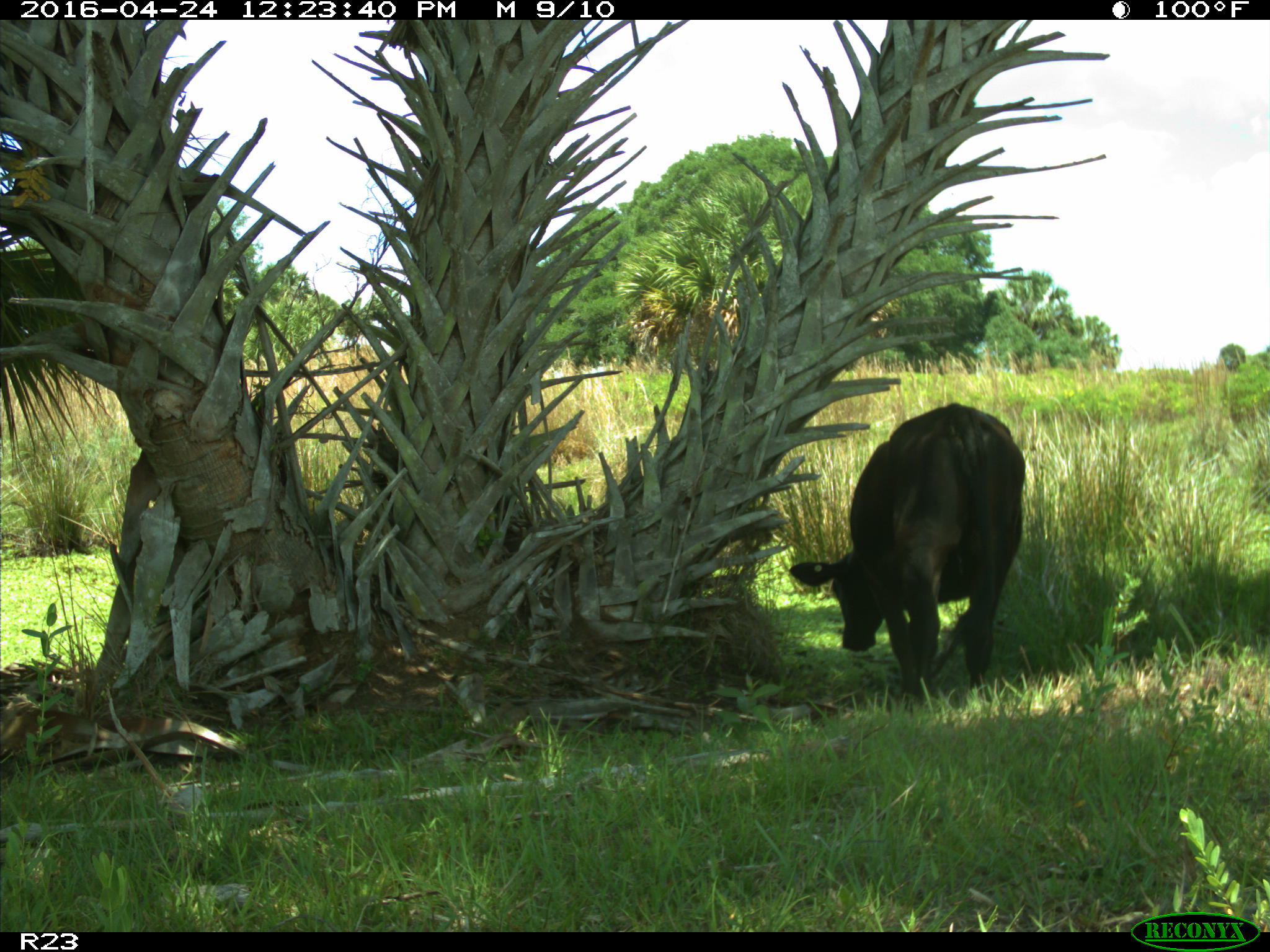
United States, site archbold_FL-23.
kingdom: Animalia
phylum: Chordata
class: Mammalia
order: Artiodactyla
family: Bovidae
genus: Bos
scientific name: Bos taurus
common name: domestic cow